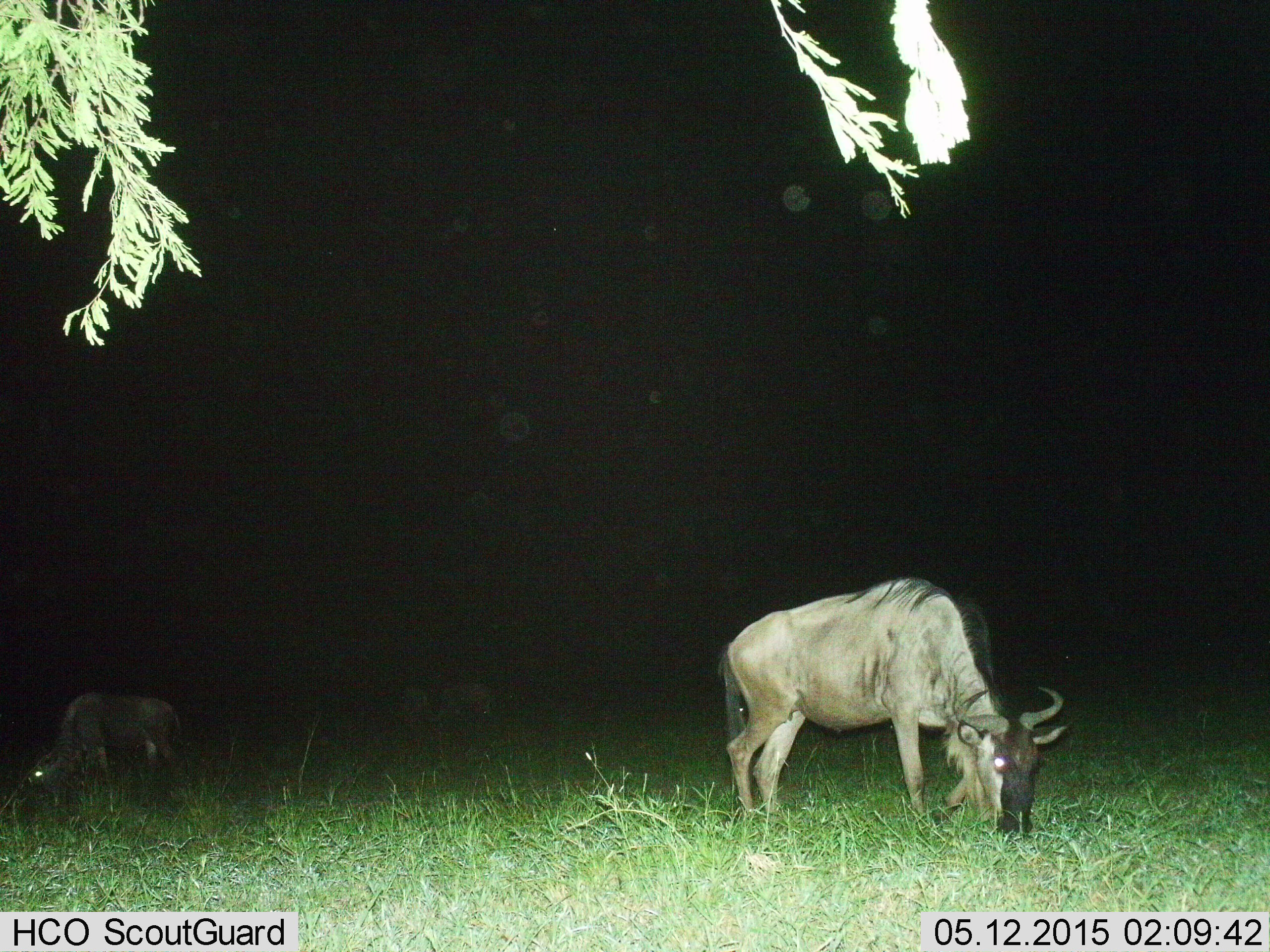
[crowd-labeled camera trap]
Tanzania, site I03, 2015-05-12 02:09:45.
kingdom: Animalia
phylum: Chordata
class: Mammalia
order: Artiodactyla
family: Bovidae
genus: Connochaetes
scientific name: Connochaetes taurinus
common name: blue wildebeest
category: wildebeest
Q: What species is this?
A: Wildebeest (blue wildebeest) (Connochaetes taurinus).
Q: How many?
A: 2.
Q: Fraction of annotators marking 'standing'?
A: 10%.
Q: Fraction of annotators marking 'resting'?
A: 0%.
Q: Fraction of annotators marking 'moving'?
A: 0%.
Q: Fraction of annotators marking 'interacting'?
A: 0%.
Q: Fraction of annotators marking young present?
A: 20%.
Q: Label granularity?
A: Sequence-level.